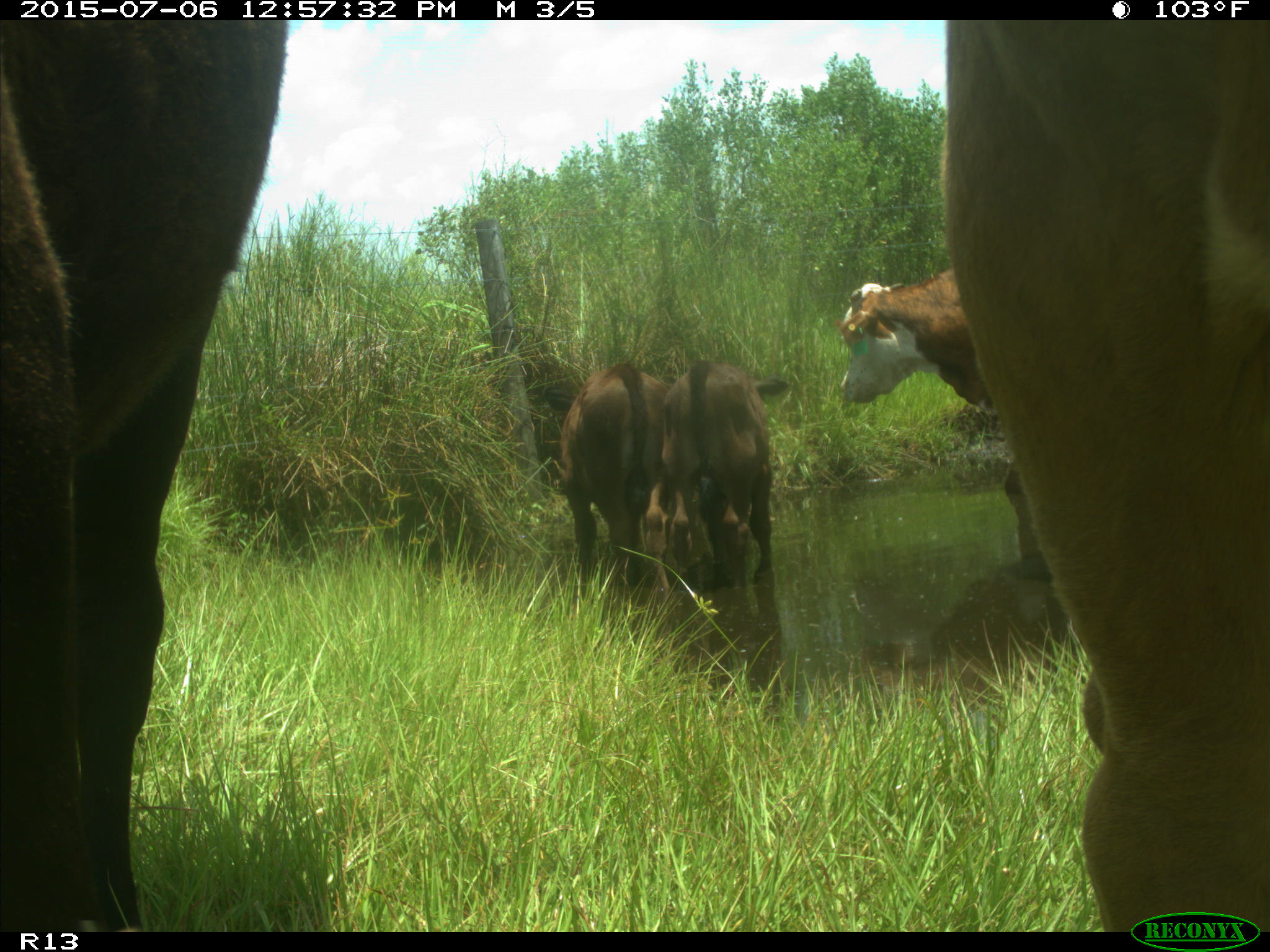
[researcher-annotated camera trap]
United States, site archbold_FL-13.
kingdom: Animalia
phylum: Chordata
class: Mammalia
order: Artiodactyla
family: Bovidae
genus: Bos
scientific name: Bos taurus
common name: domestic cow